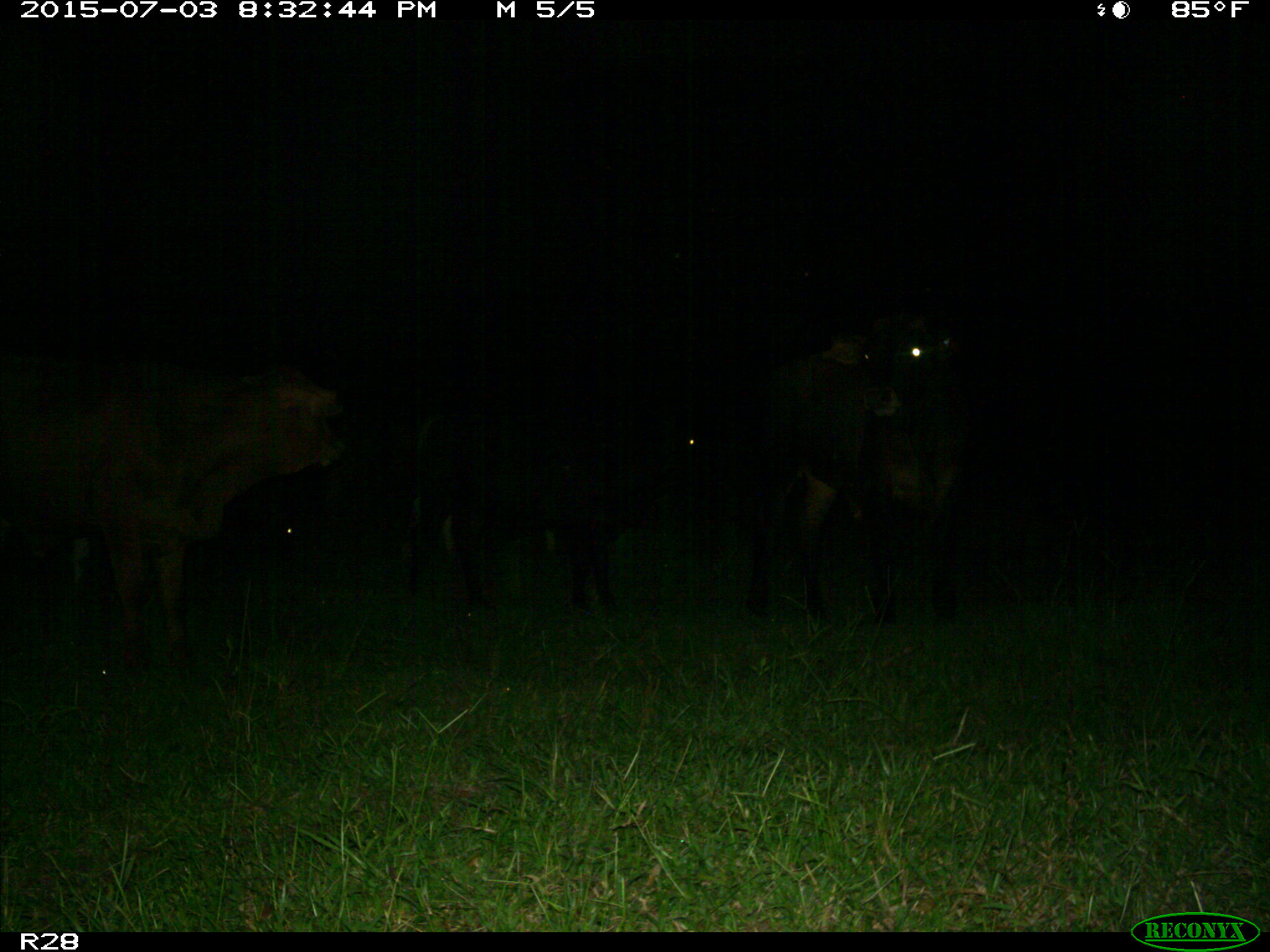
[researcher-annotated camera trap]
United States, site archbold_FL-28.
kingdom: Animalia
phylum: Chordata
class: Mammalia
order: Artiodactyla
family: Bovidae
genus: Bos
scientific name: Bos taurus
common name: domestic cow